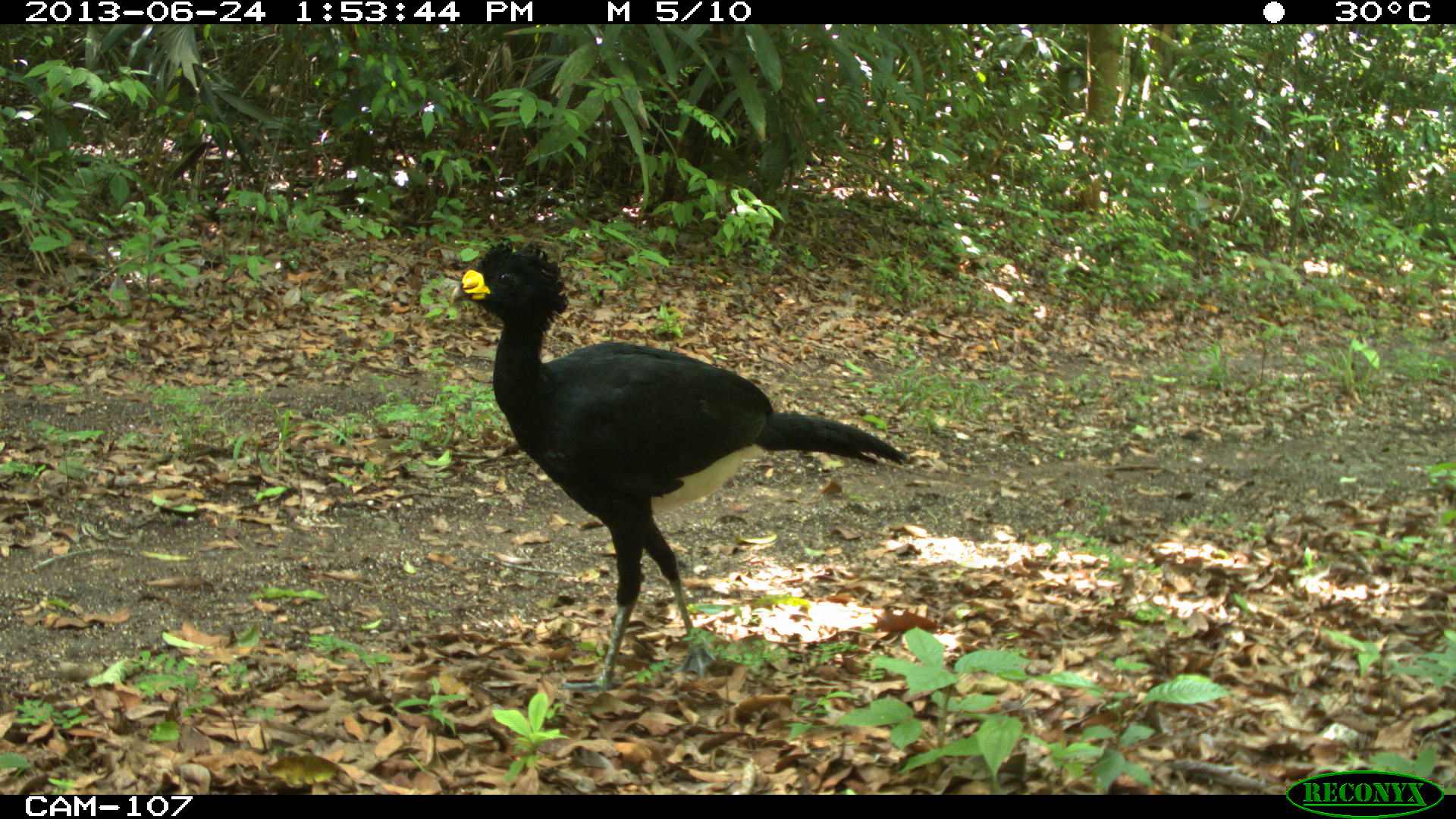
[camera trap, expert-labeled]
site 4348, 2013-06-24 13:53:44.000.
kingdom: Animalia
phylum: Chordata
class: Aves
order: Galliformes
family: Cracidae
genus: Crax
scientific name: Crax rubra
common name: great curassow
Crax rubra (great curassow), count 2.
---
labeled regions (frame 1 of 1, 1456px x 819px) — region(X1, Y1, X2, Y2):
crax rubra: region(446, 236, 908, 695)